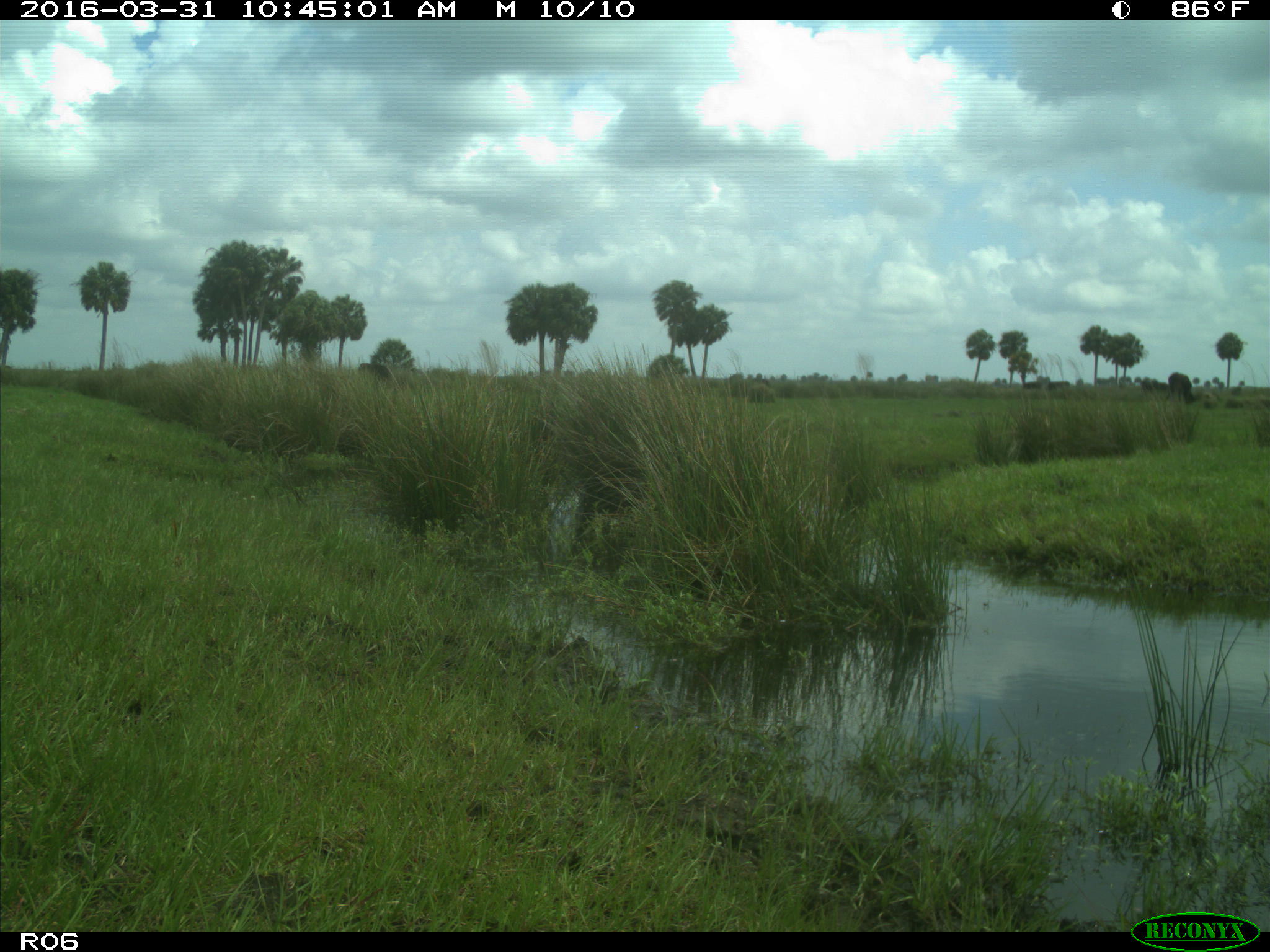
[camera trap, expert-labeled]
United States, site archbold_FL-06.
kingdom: Animalia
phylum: Chordata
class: Mammalia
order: Artiodactyla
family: Bovidae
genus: Bos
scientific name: Bos taurus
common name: domestic cow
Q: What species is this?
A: Bos taurus (domestic cow).